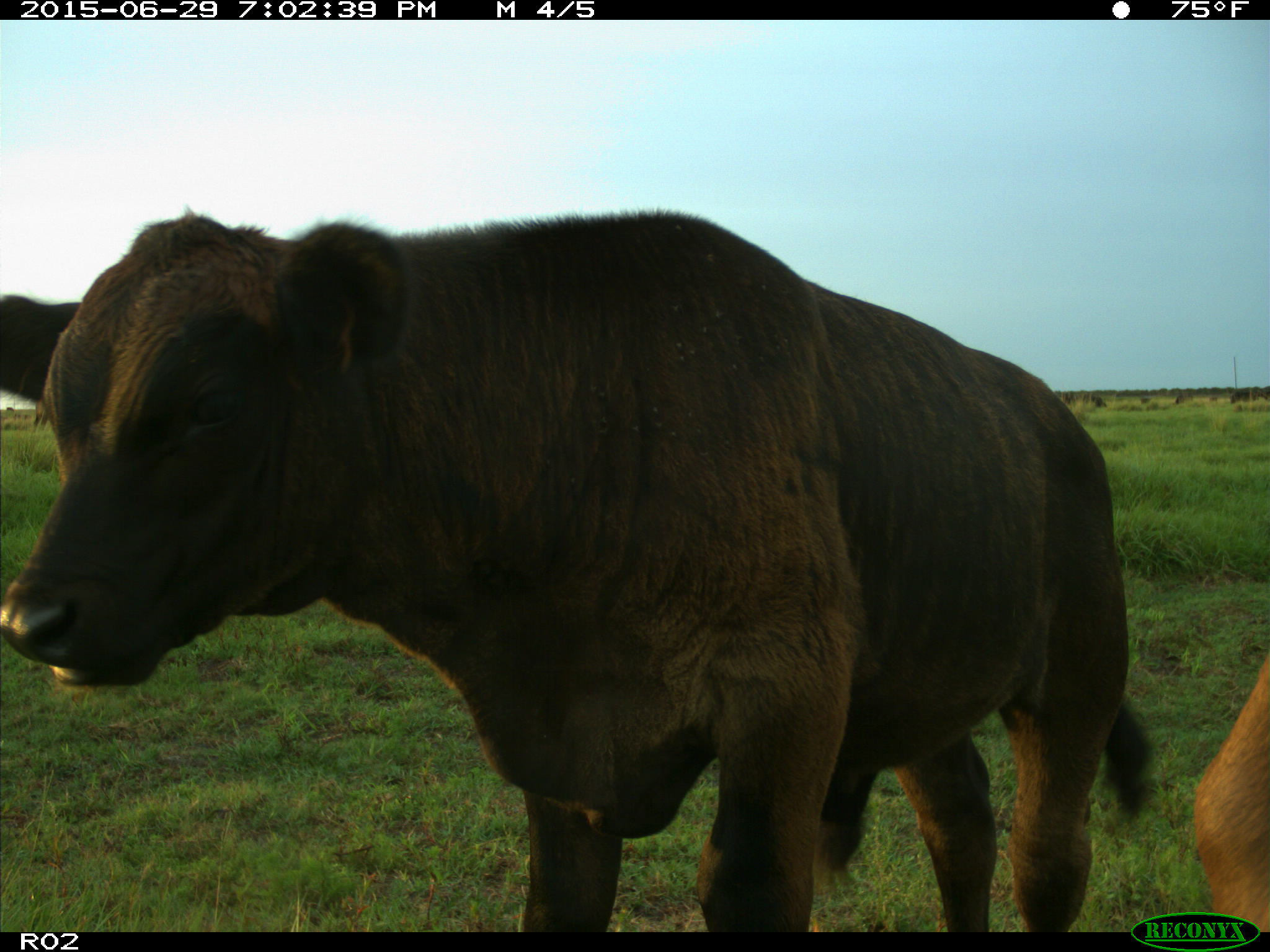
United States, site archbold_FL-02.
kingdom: Animalia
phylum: Chordata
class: Mammalia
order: Artiodactyla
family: Bovidae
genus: Bos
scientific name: Bos taurus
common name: domestic cow